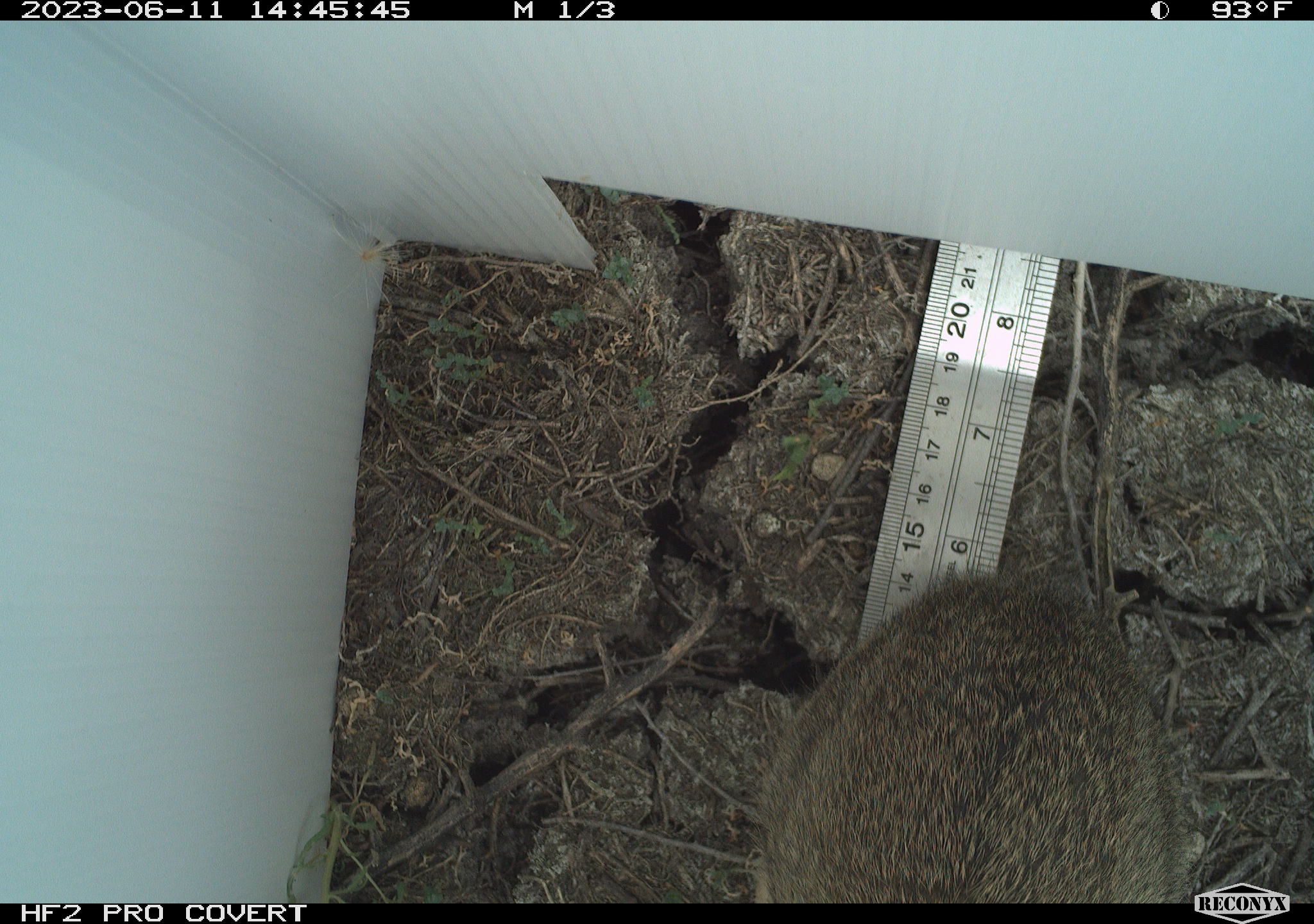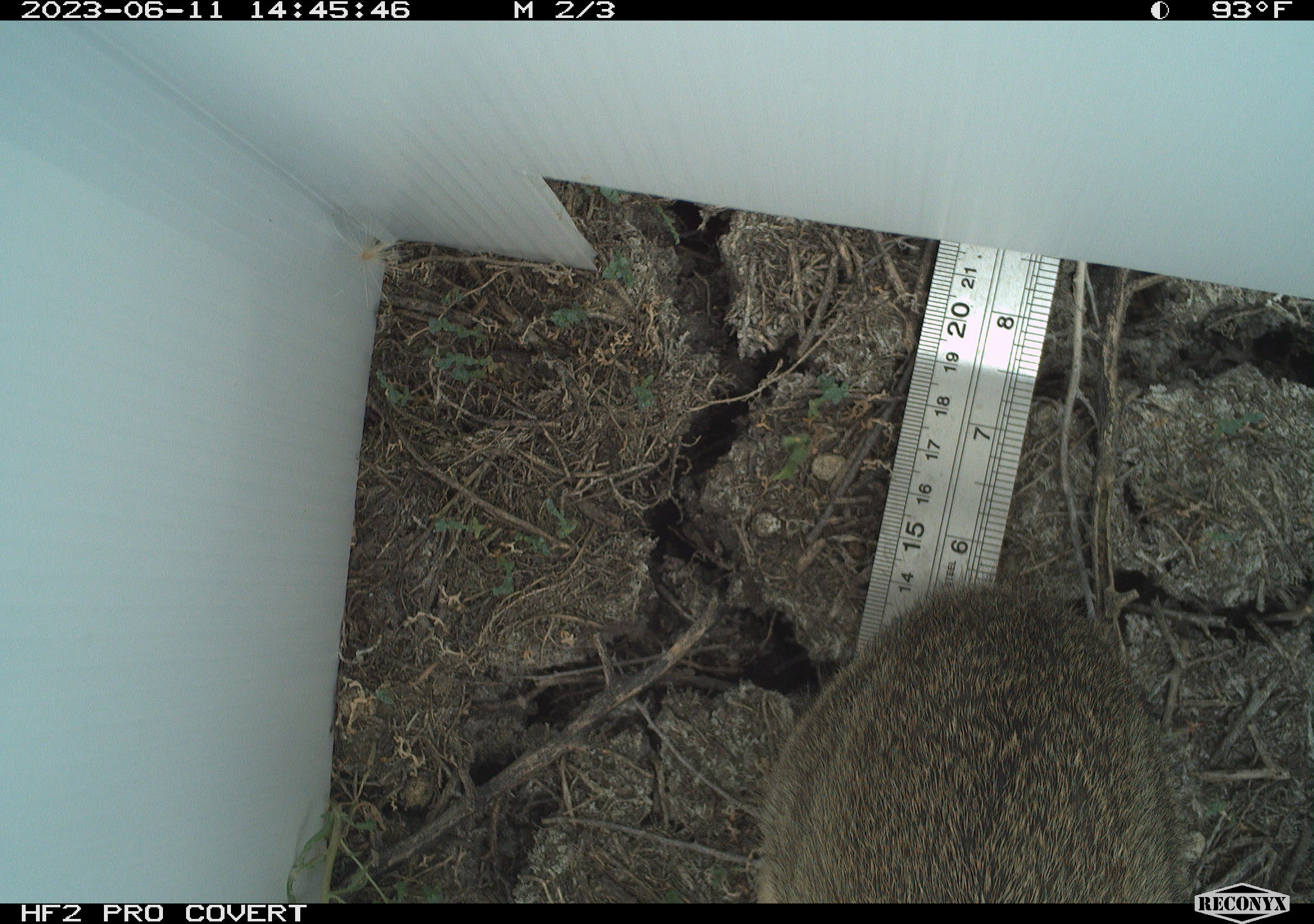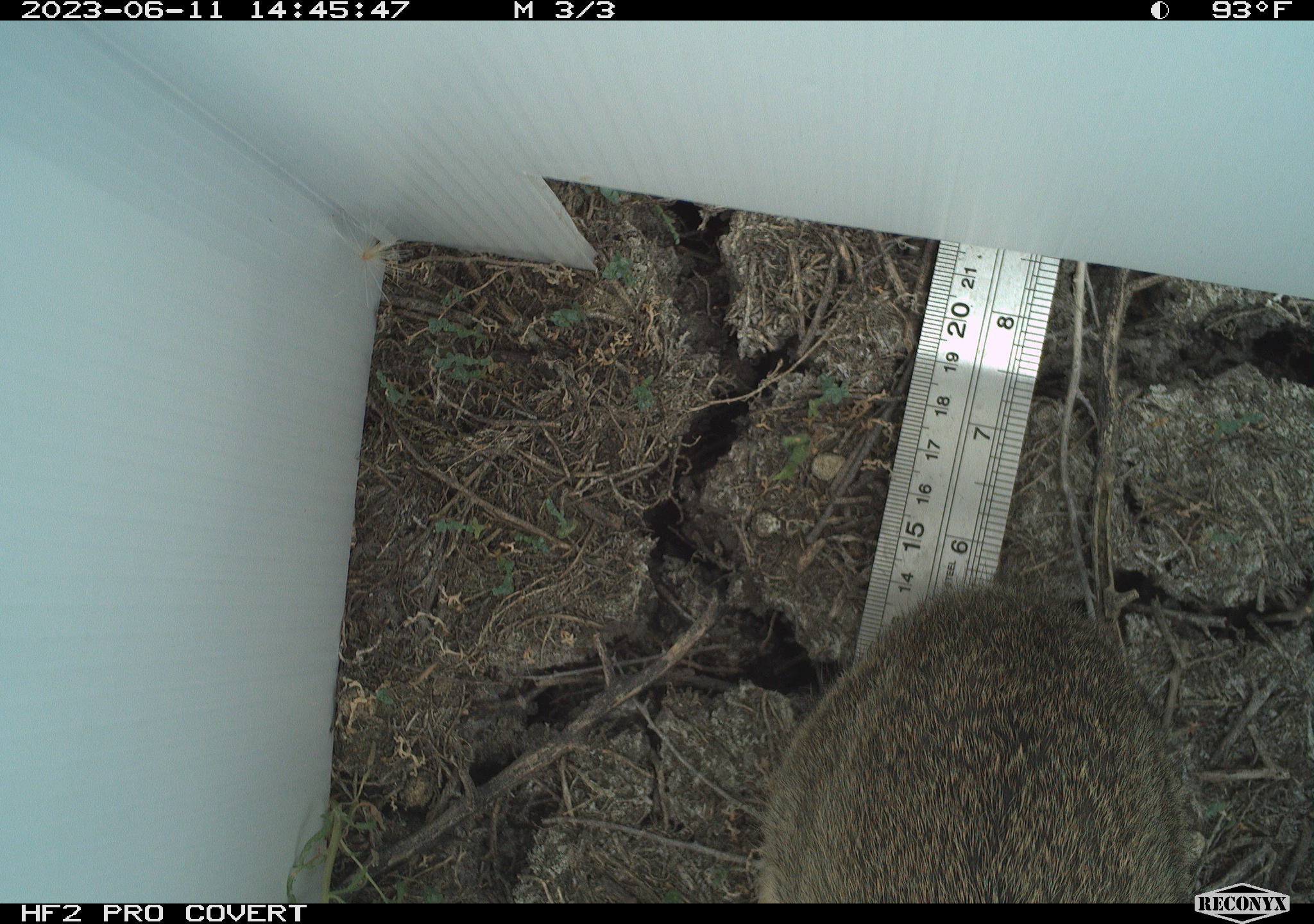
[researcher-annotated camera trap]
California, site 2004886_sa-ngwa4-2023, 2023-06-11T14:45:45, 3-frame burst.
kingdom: Animalia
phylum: Chordata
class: Mammalia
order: Lagomorpha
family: Leporidae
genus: Sylvilagus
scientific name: Sylvilagus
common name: cottontail rabbits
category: sylvilagus species